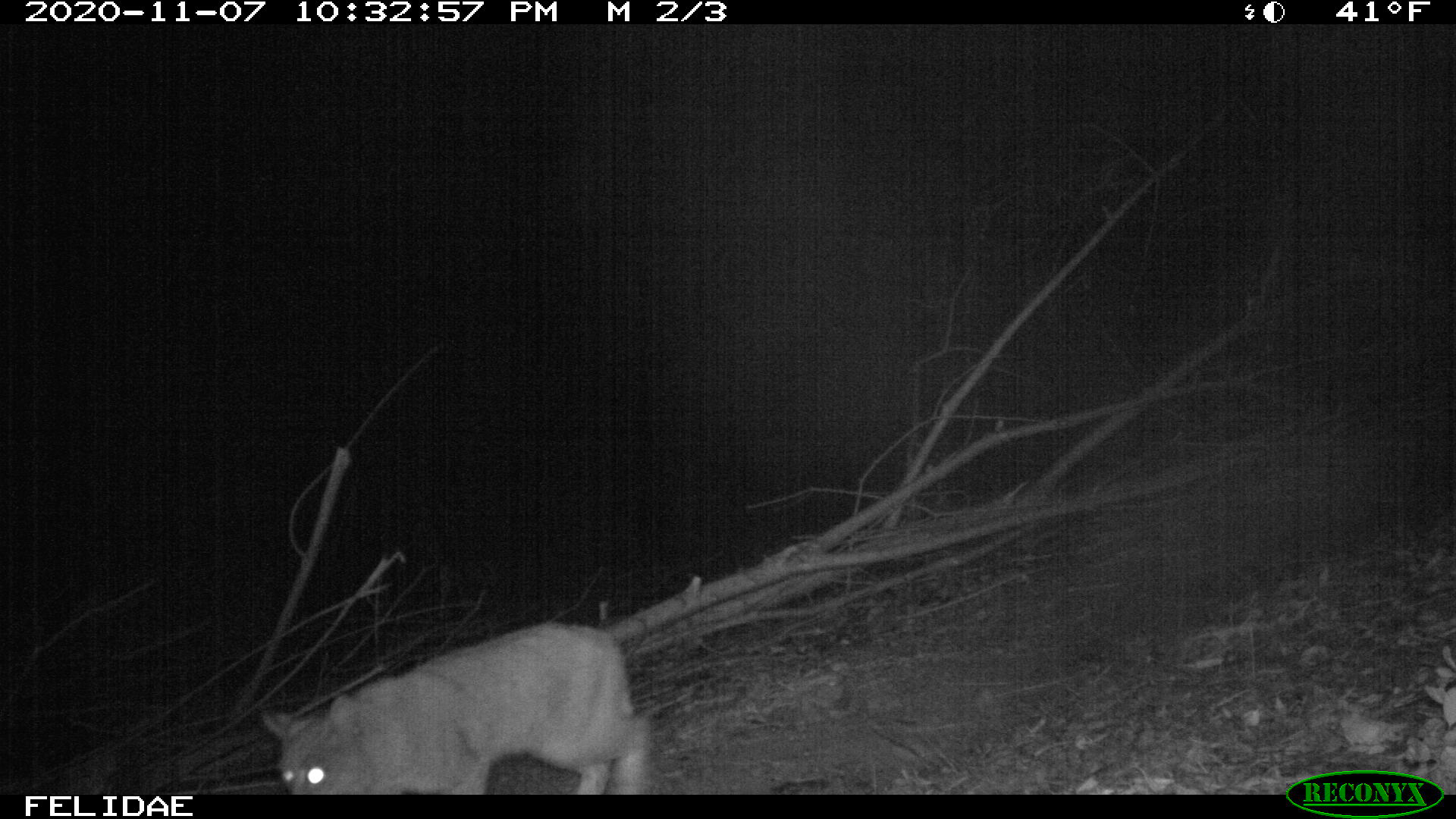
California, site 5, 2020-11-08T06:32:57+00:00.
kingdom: Animalia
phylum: Chordata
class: Mammalia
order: Carnivora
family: Felidae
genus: Puma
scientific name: Puma concolor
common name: puma